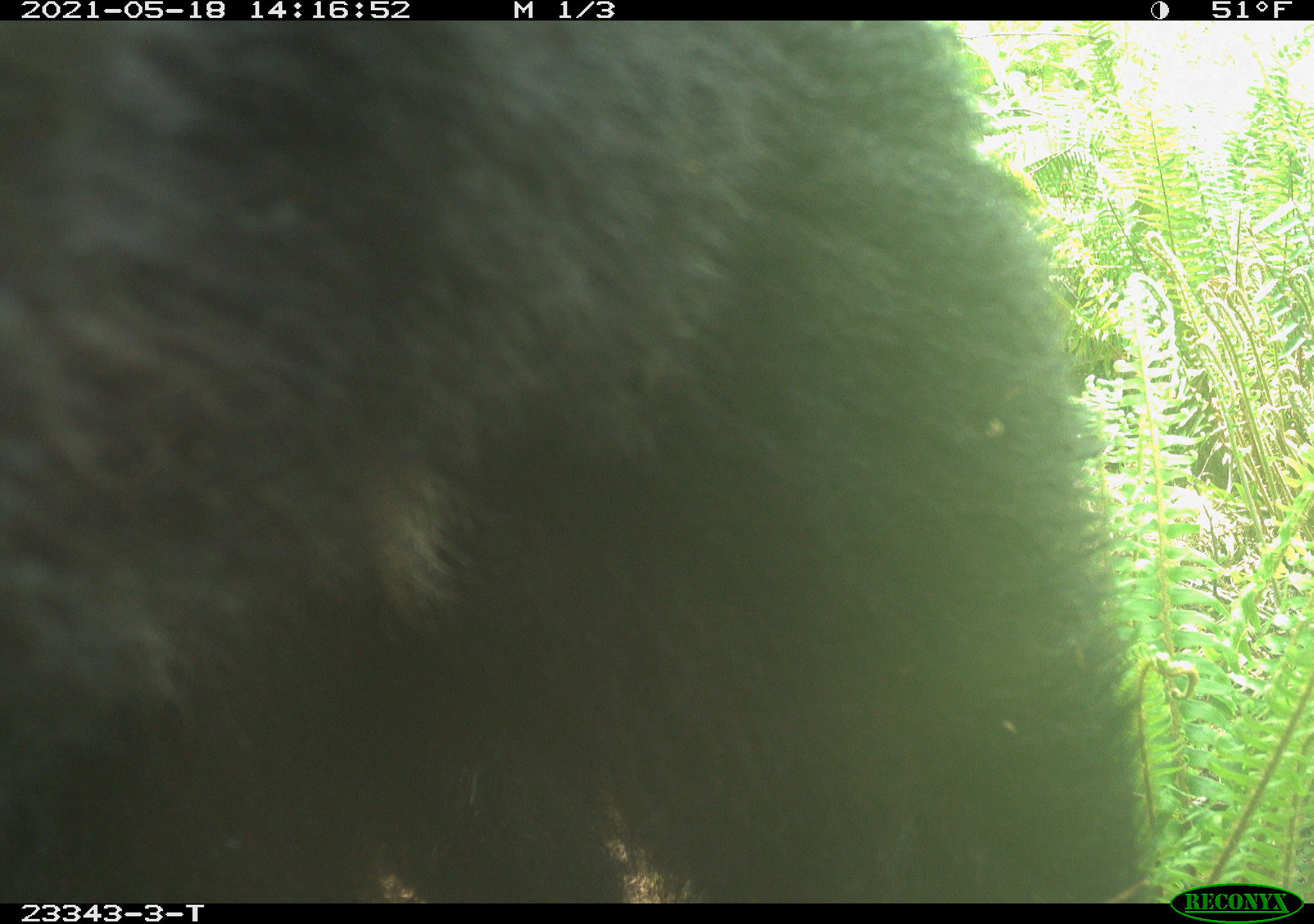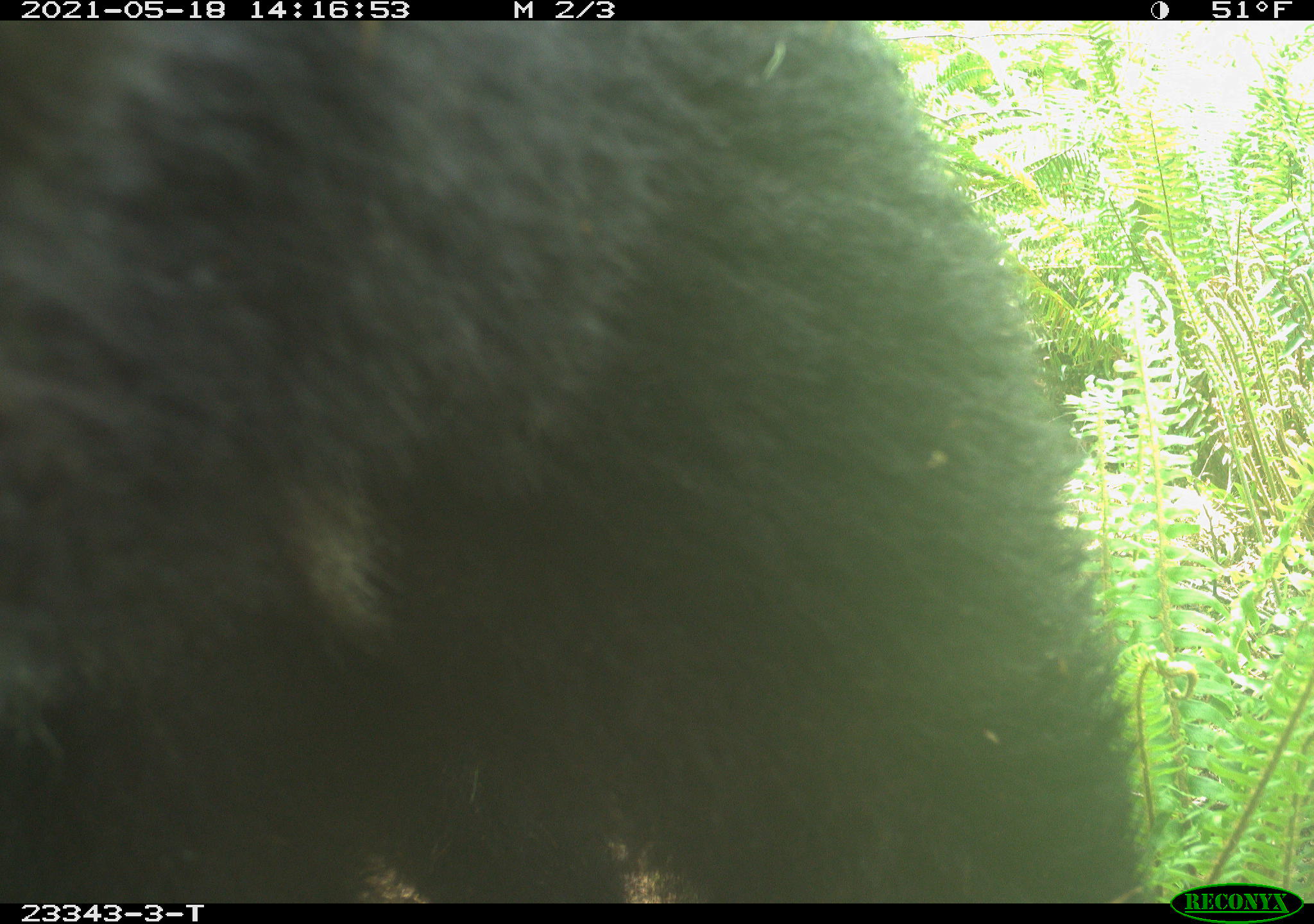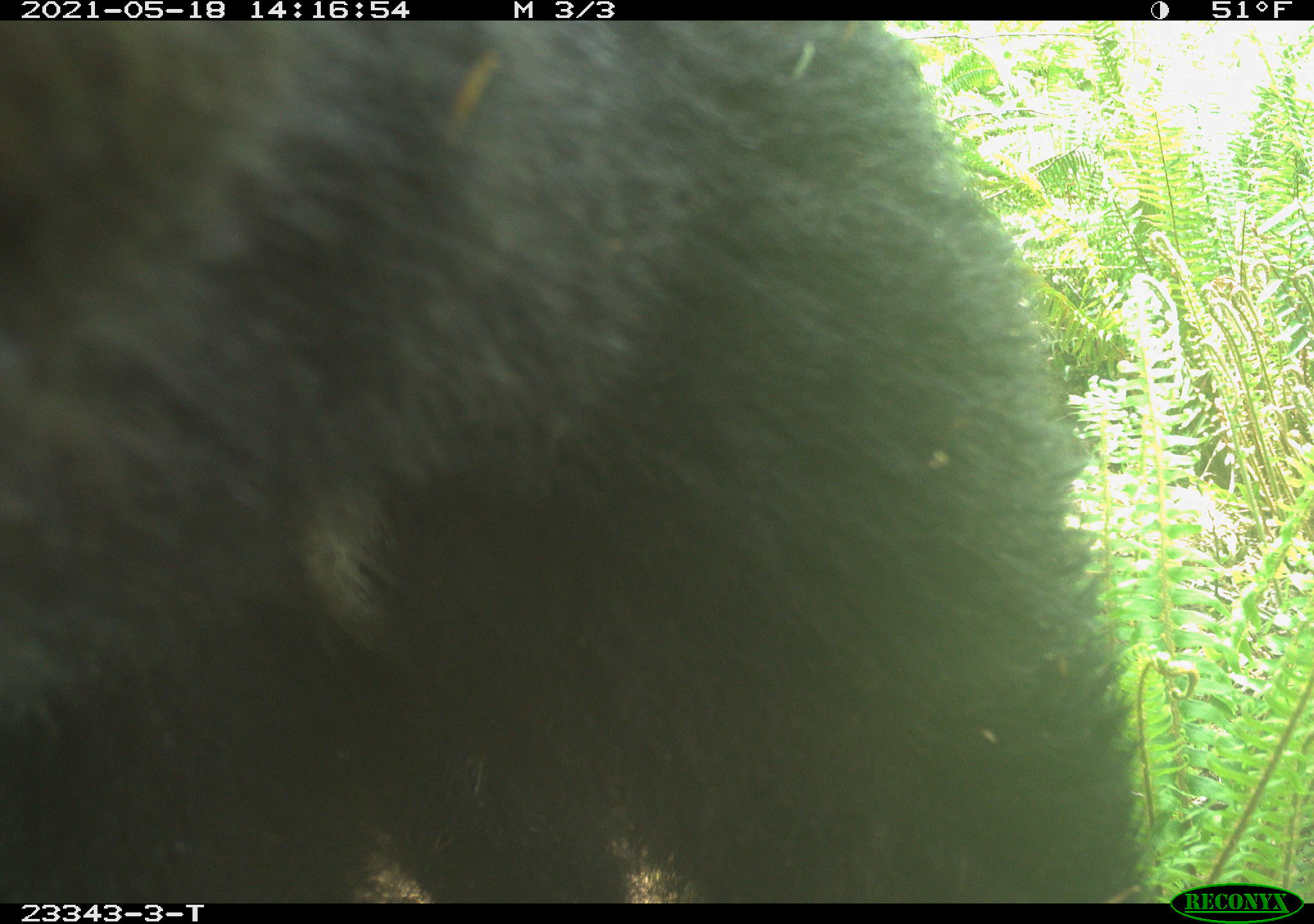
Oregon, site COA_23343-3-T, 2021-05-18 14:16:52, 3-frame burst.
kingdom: Animalia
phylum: Chordata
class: Mammalia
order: Carnivora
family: Ursidae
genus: Ursus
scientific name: Ursus americanus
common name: american black bear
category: black bear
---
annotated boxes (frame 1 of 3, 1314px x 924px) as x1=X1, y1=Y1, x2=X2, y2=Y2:
black bear: x1=5, y1=28, x2=1174, y2=879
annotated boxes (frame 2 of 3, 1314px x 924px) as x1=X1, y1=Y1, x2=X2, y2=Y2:
black bear: x1=11, y1=20, x2=1168, y2=895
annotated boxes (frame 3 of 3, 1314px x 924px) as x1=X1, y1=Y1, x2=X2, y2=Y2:
black bear: x1=10, y1=29, x2=1160, y2=890